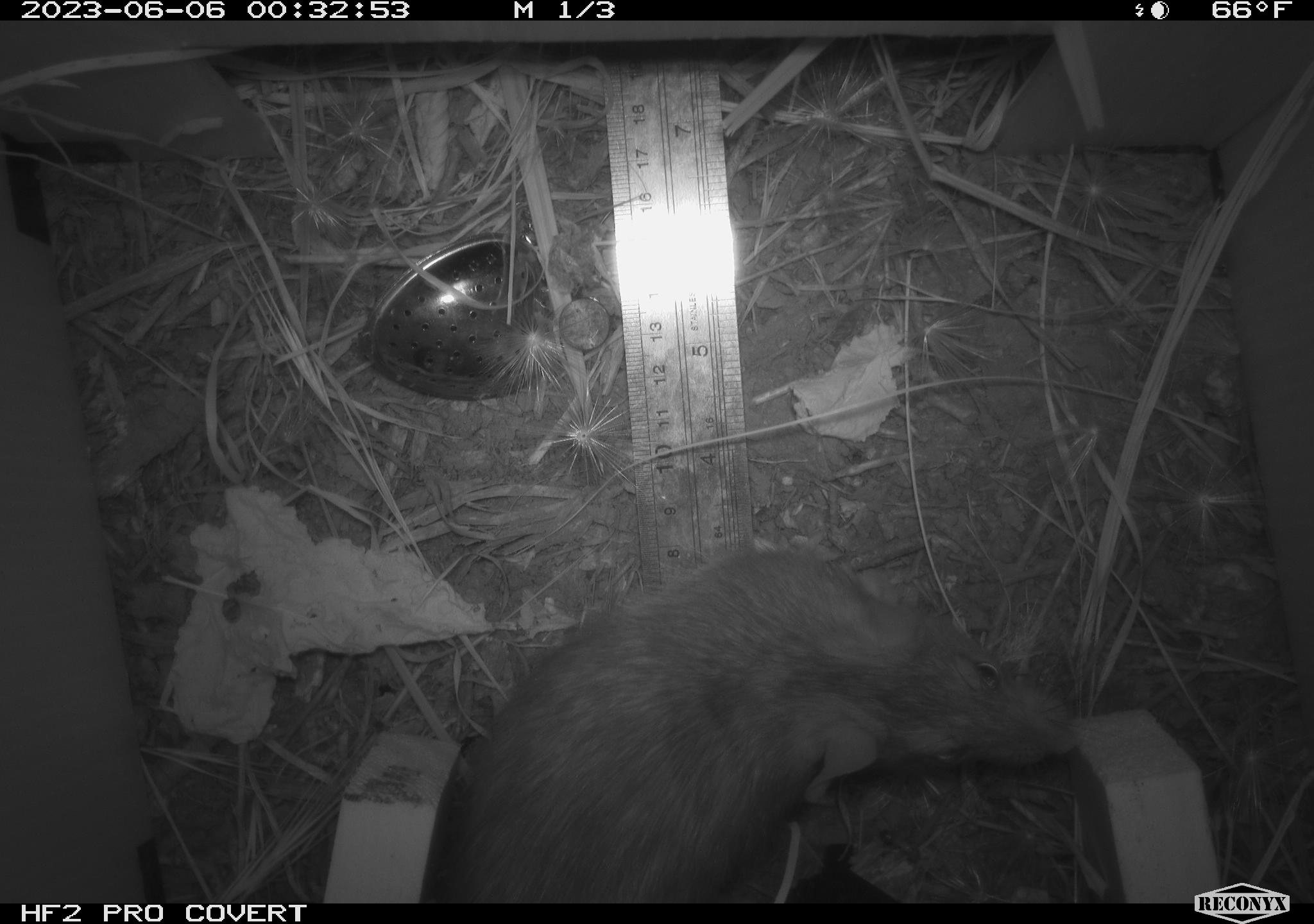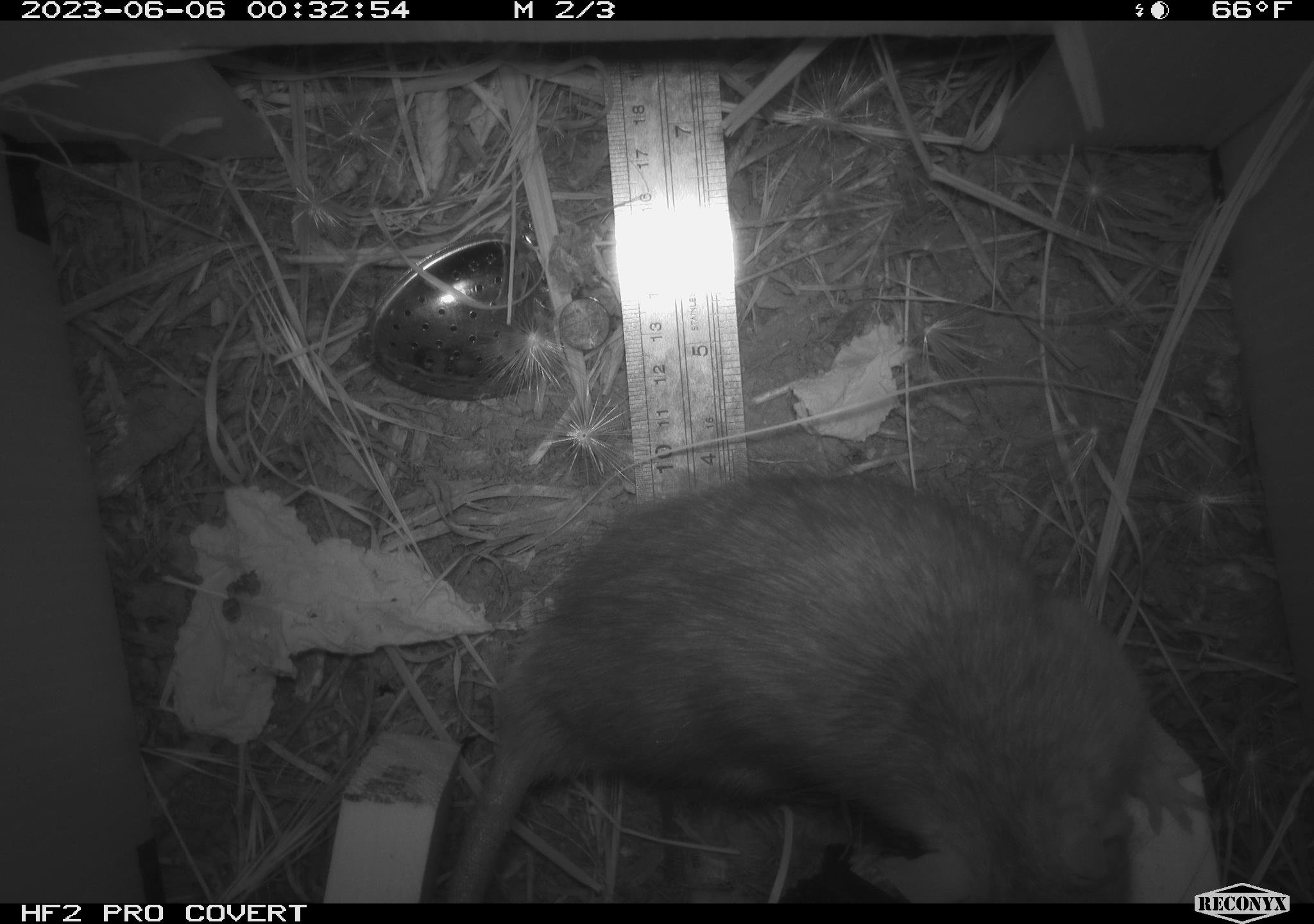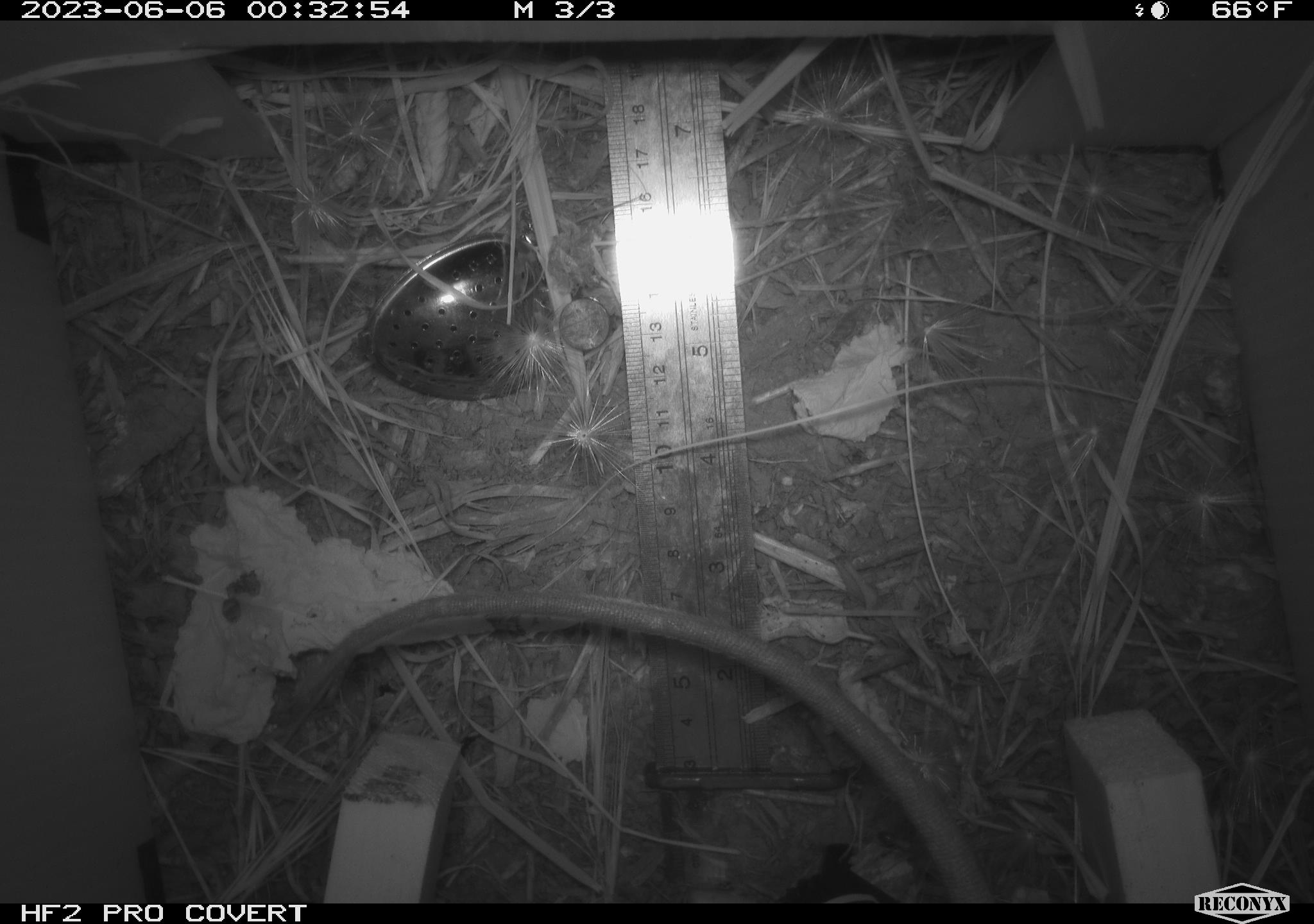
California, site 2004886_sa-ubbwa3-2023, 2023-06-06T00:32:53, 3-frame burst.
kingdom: Animalia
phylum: Chordata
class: Mammalia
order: Rodentia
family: Muridae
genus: Rattus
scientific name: Rattus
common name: rat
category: rattus species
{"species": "rattus species (rat) (Rattus)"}